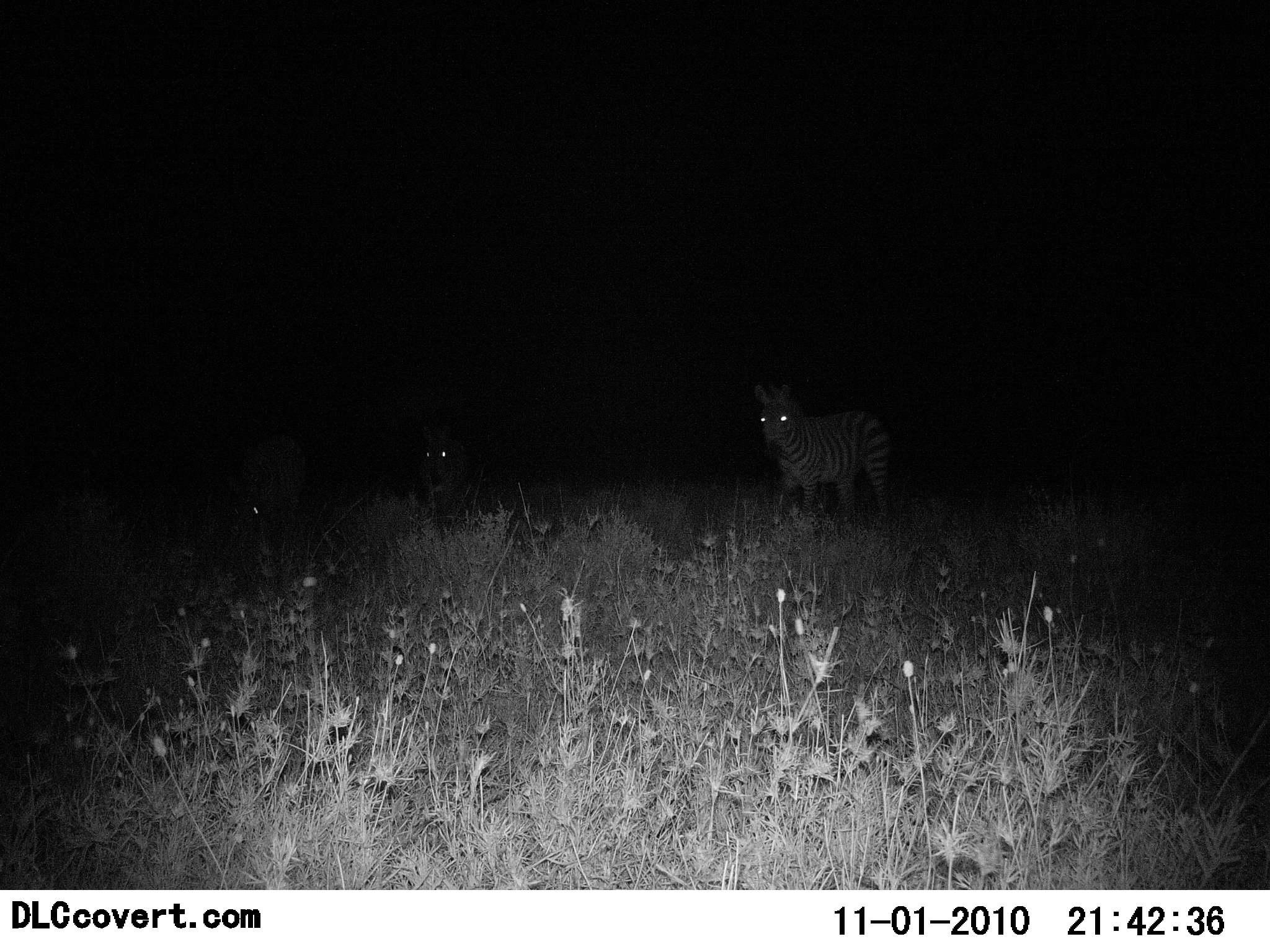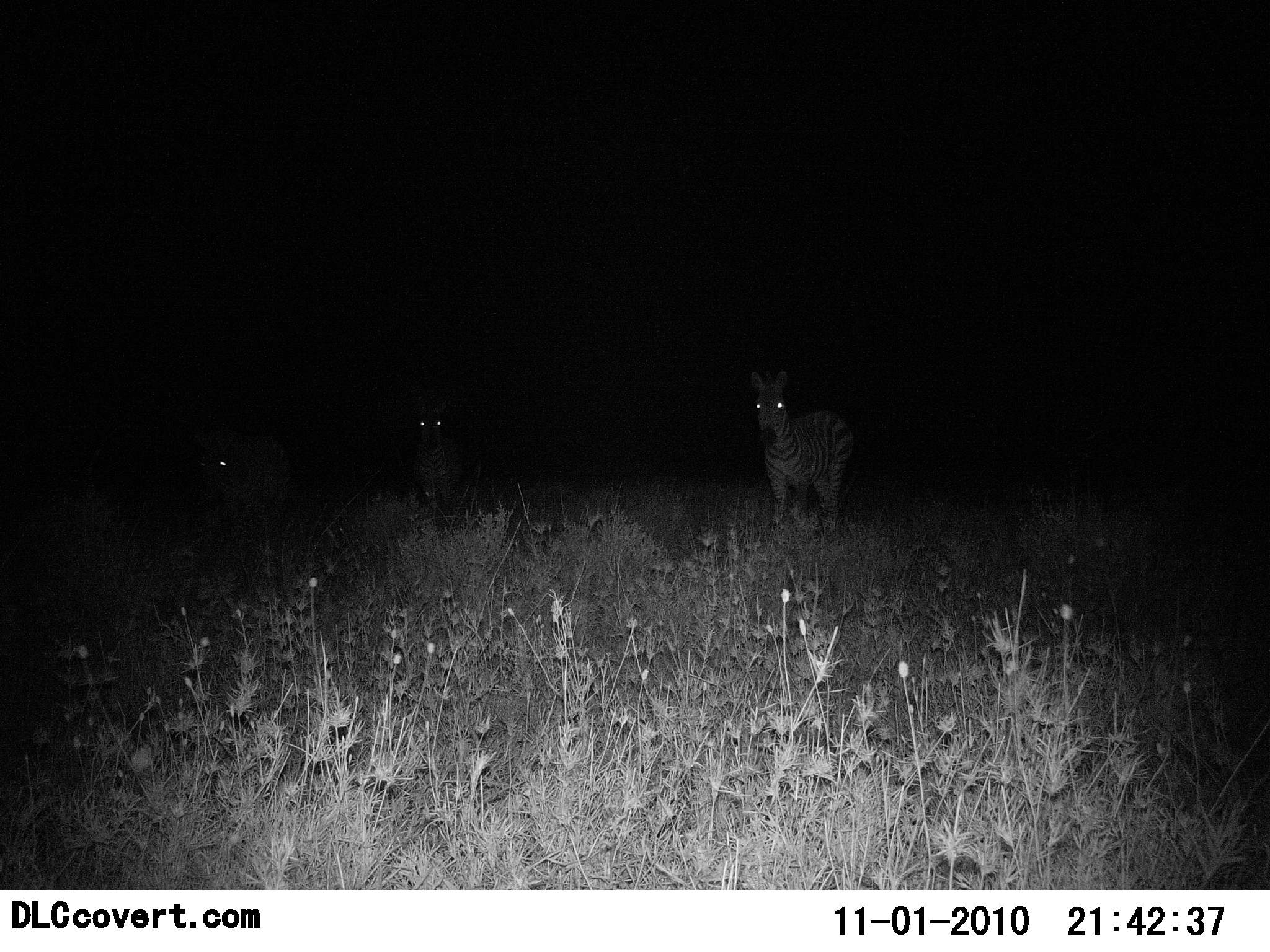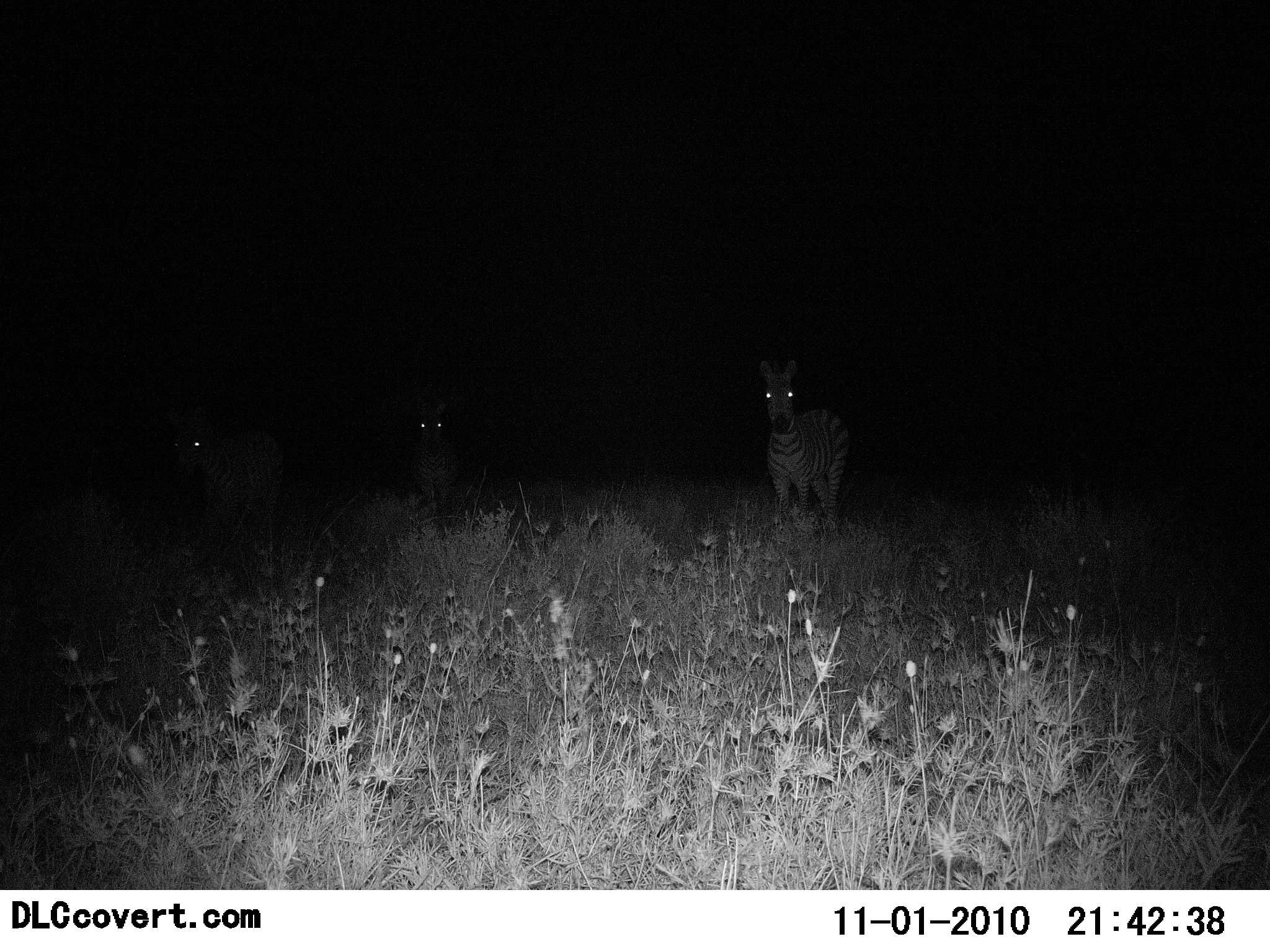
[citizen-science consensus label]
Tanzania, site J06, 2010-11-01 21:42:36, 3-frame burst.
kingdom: Animalia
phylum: Chordata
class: Mammalia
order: Perissodactyla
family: Equidae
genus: Equus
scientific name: Equus quagga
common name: plains zebra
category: zebra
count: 3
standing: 33%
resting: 0%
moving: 42%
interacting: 8%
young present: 0%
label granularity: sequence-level